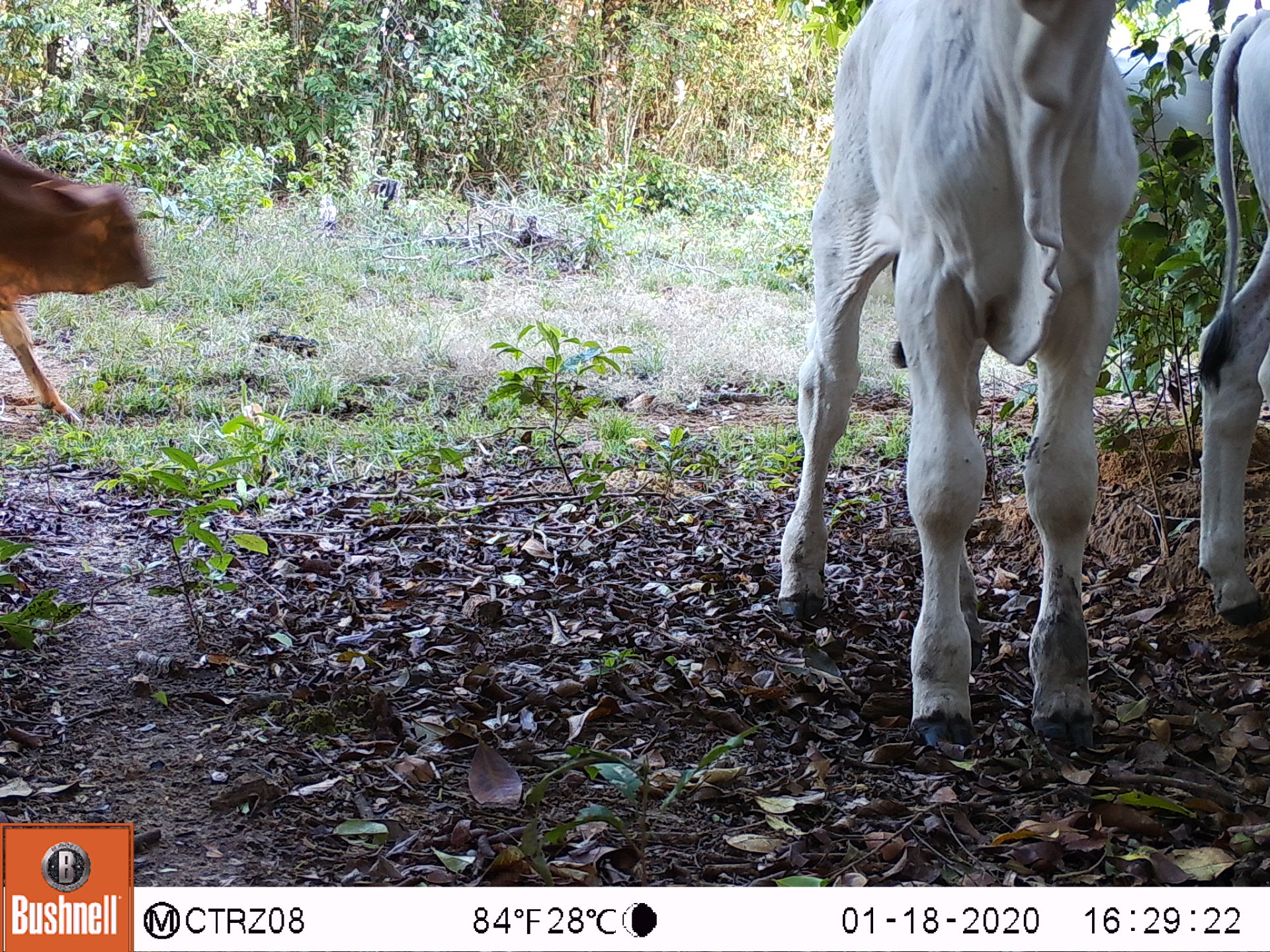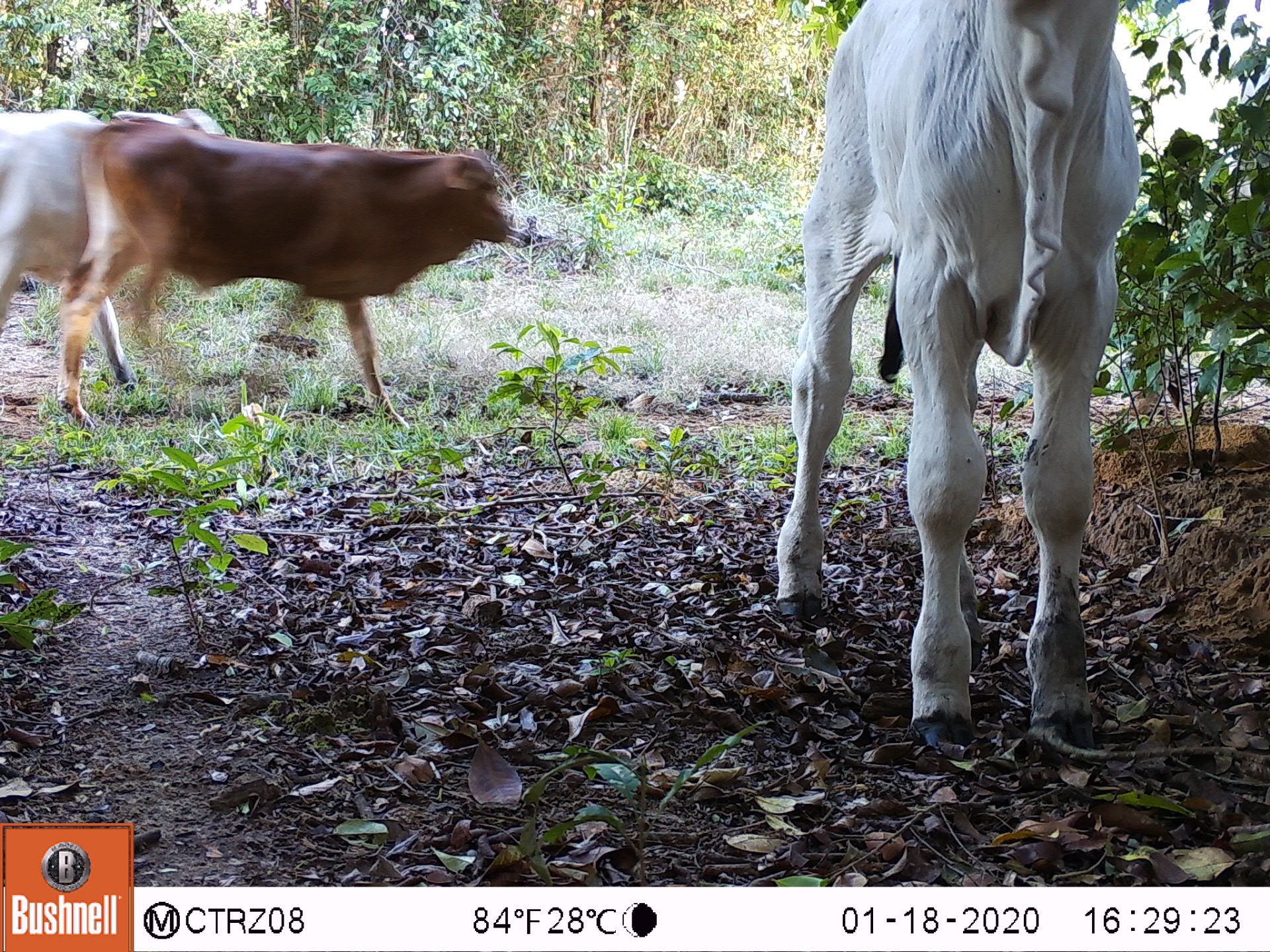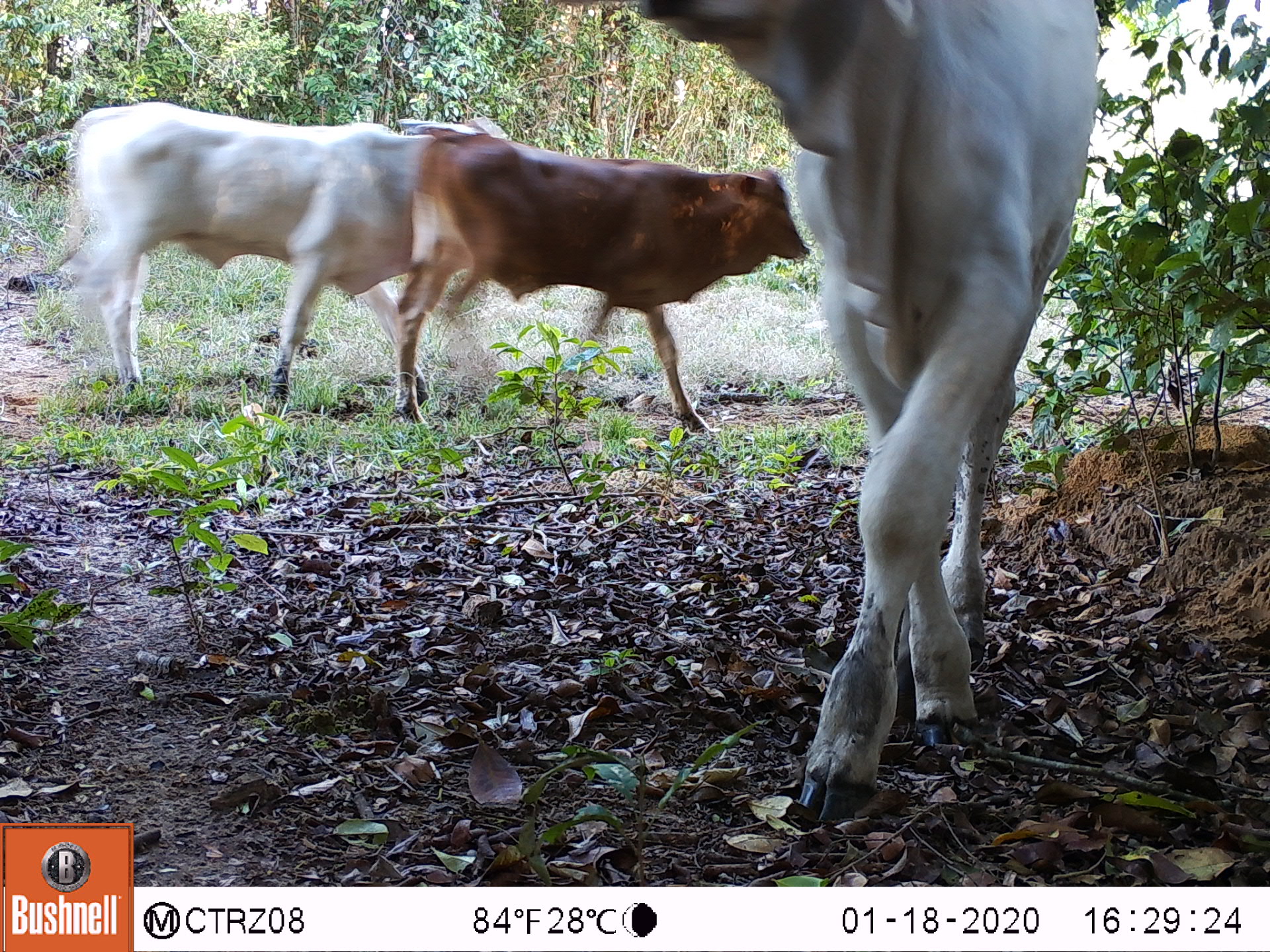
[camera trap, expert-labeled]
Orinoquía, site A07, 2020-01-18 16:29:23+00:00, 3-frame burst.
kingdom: Animalia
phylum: Chordata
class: Mammalia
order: Artiodactyla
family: Bovidae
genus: Bos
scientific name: Bos taurus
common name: cow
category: cattle